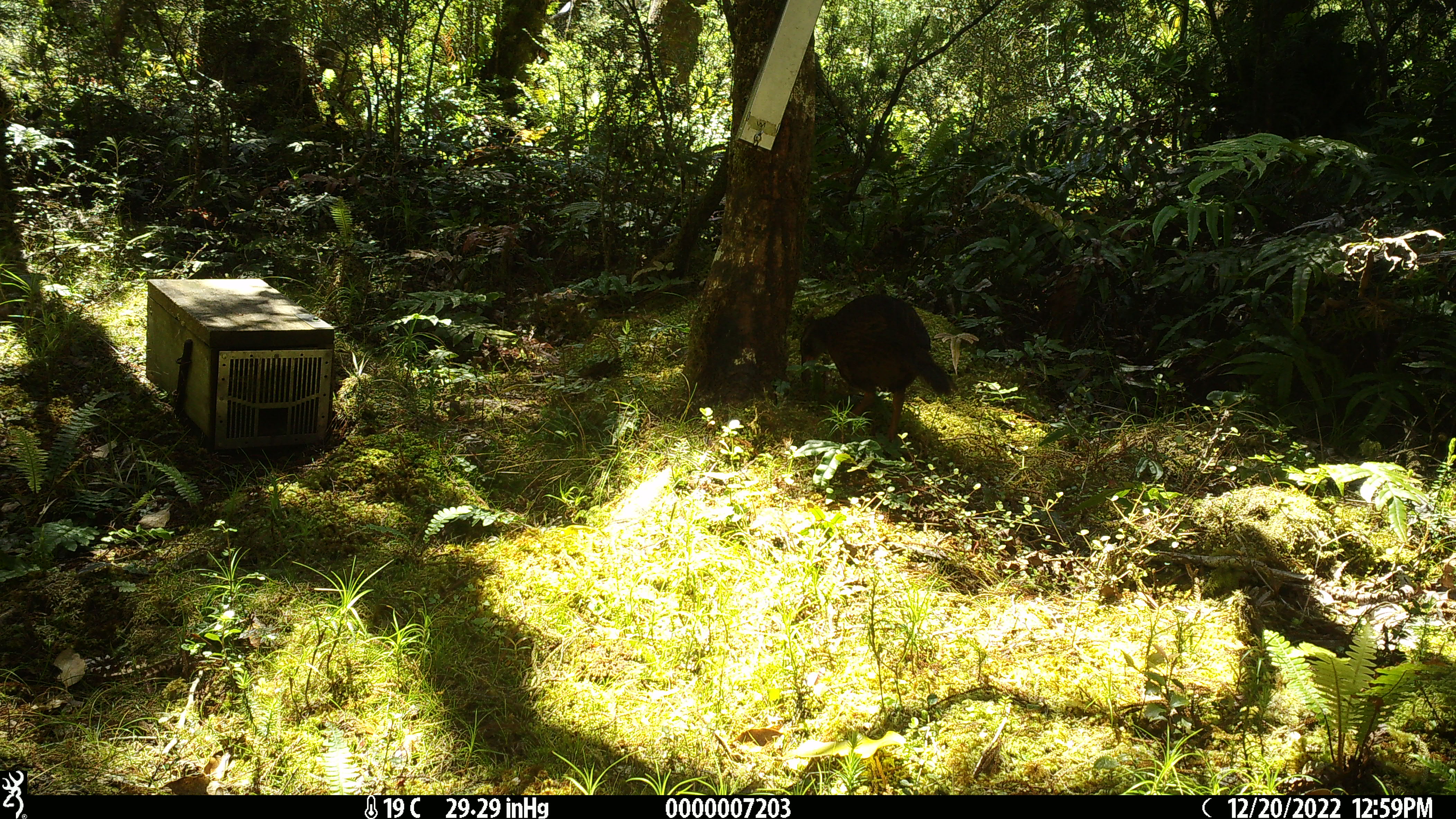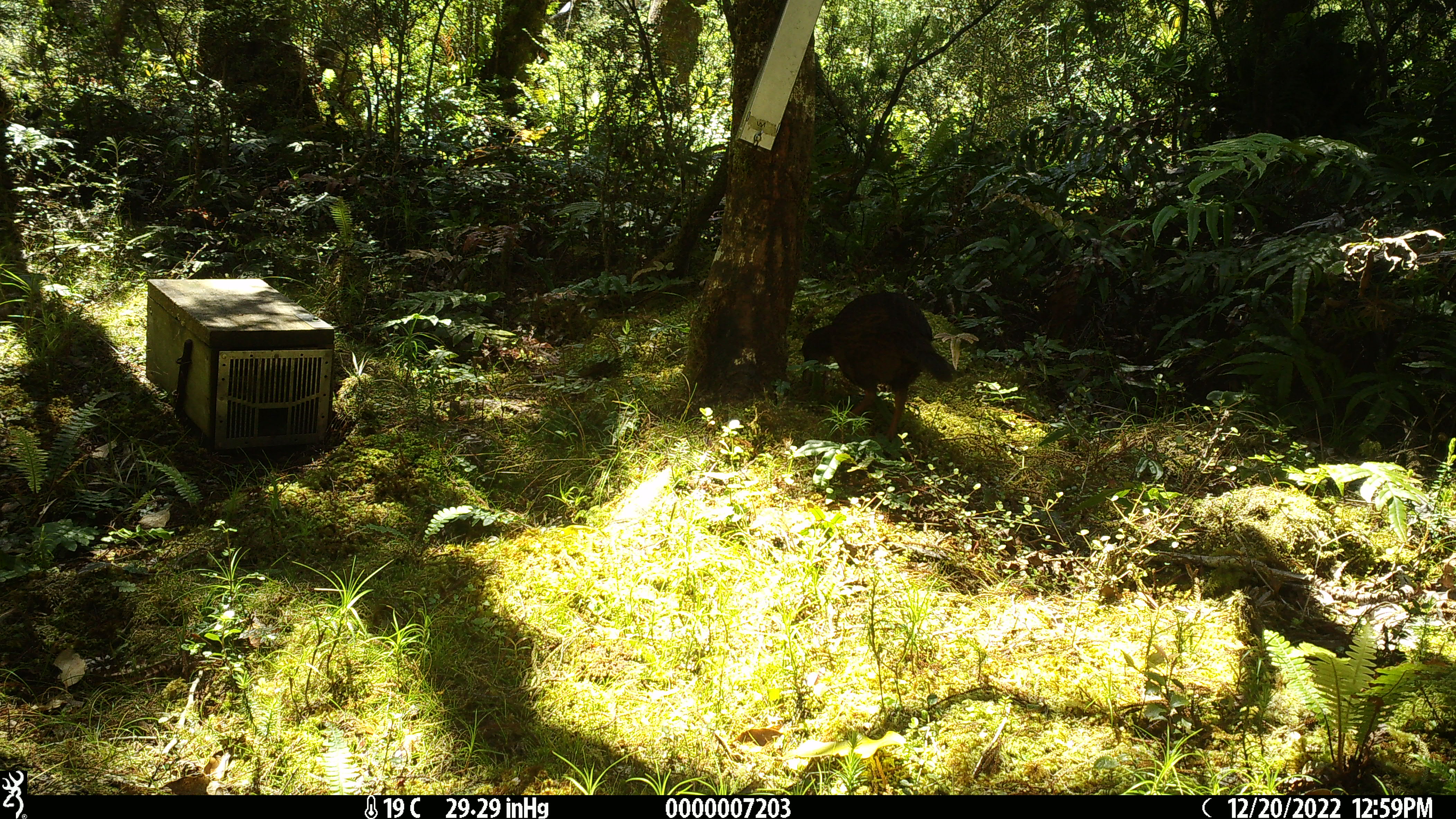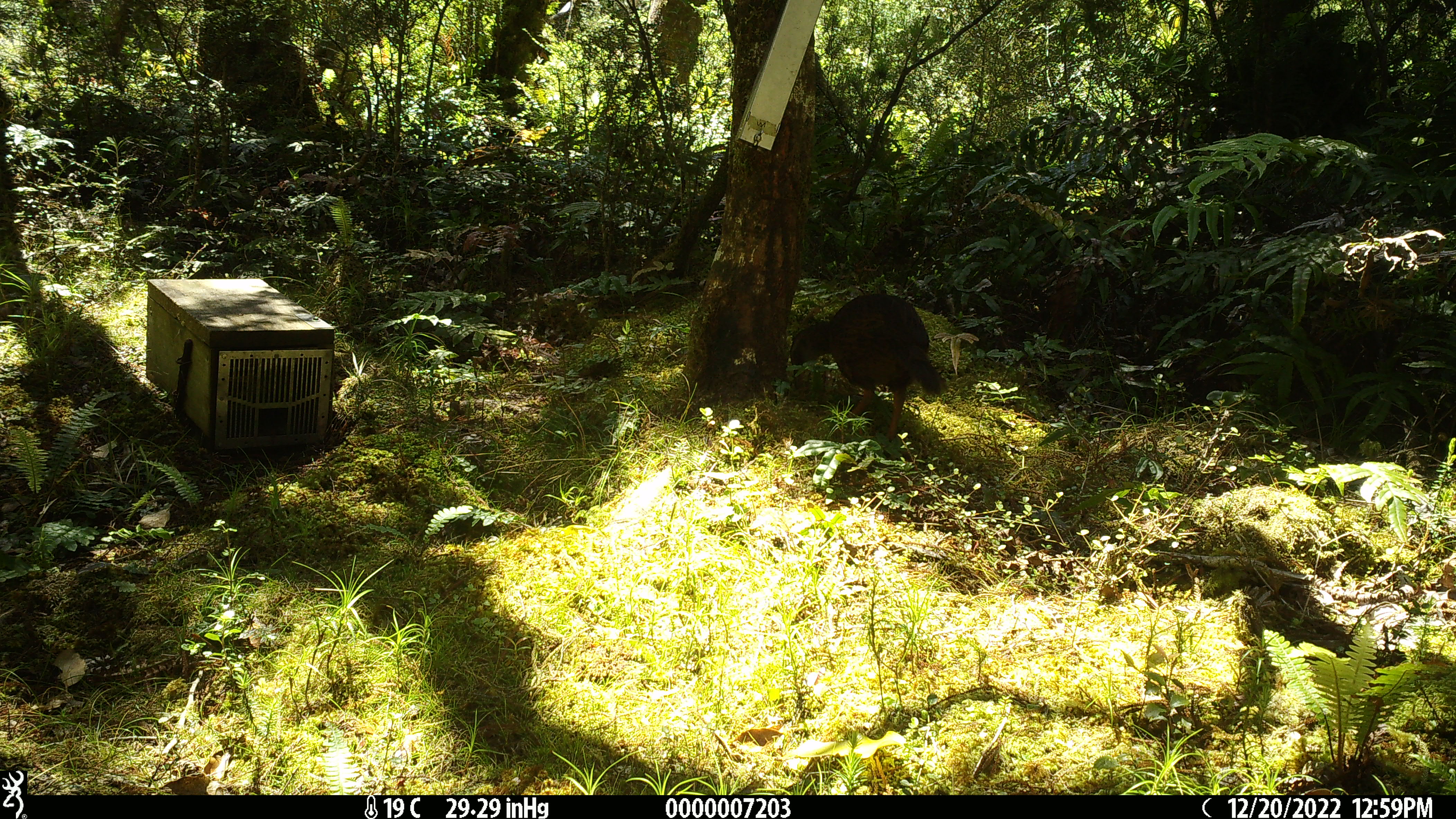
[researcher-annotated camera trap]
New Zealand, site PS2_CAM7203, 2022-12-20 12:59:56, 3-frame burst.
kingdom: Animalia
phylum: Chordata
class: Aves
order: Gruiformes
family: Rallidae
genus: Gallirallus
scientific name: Gallirallus australis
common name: weka